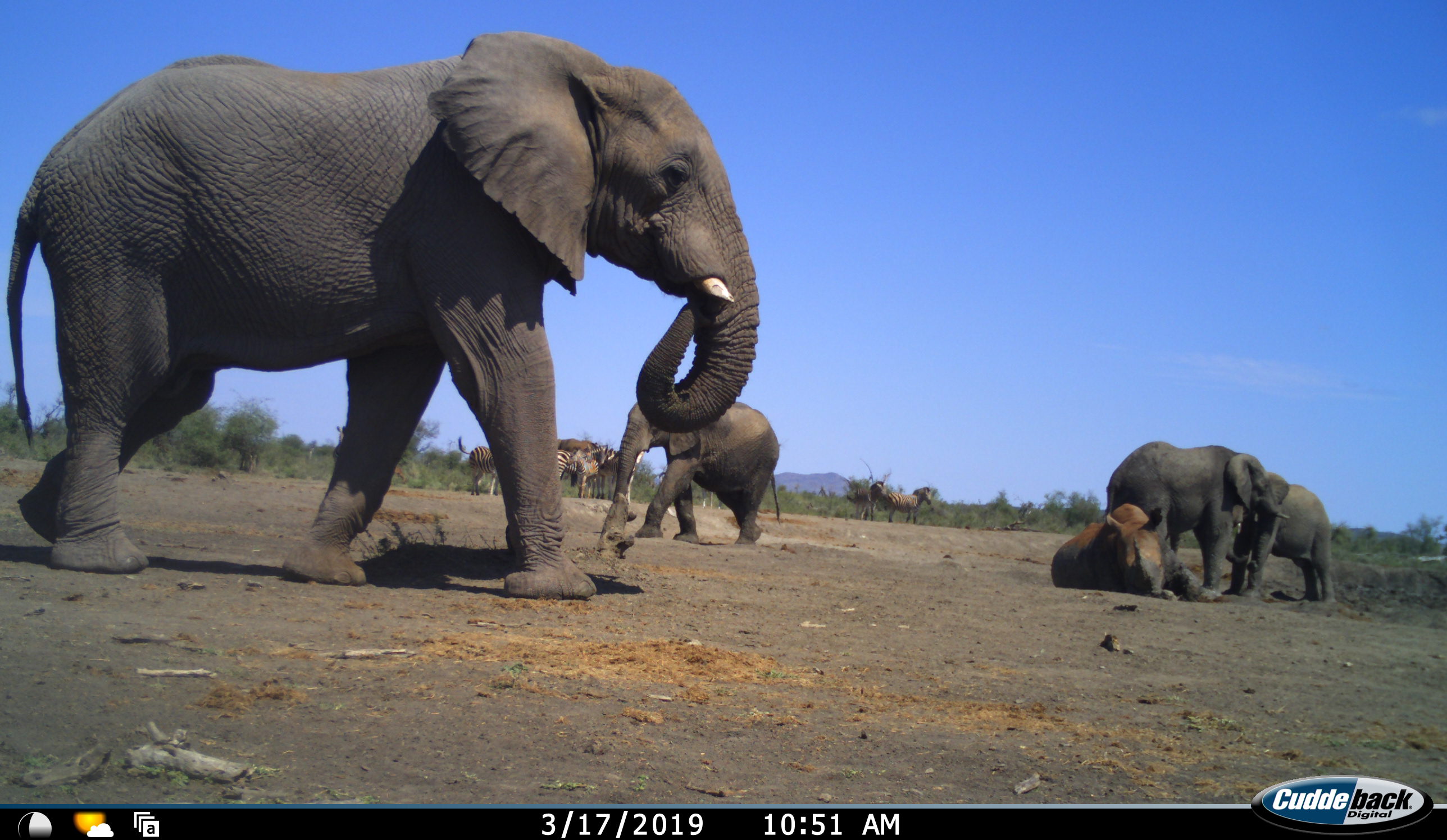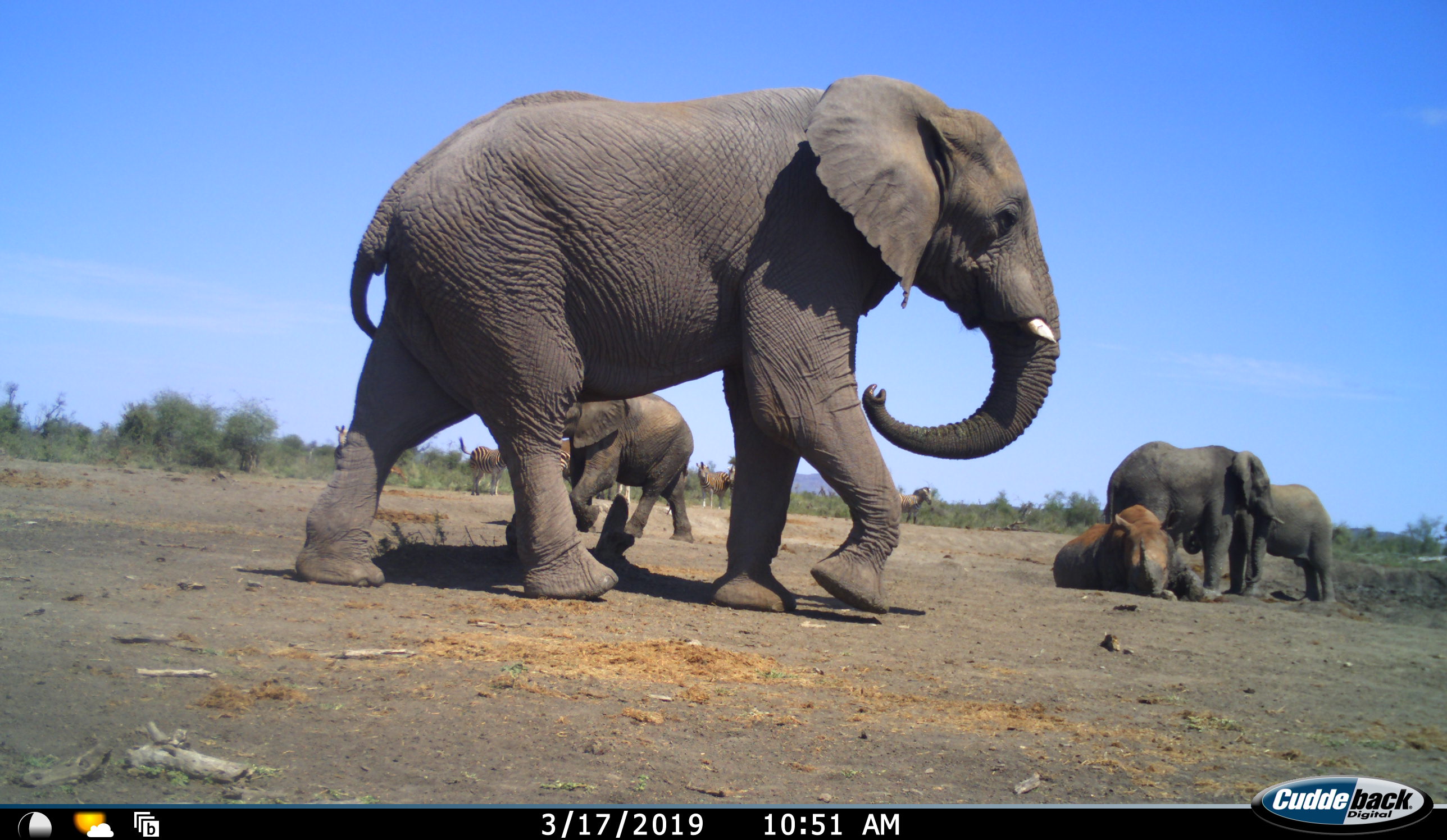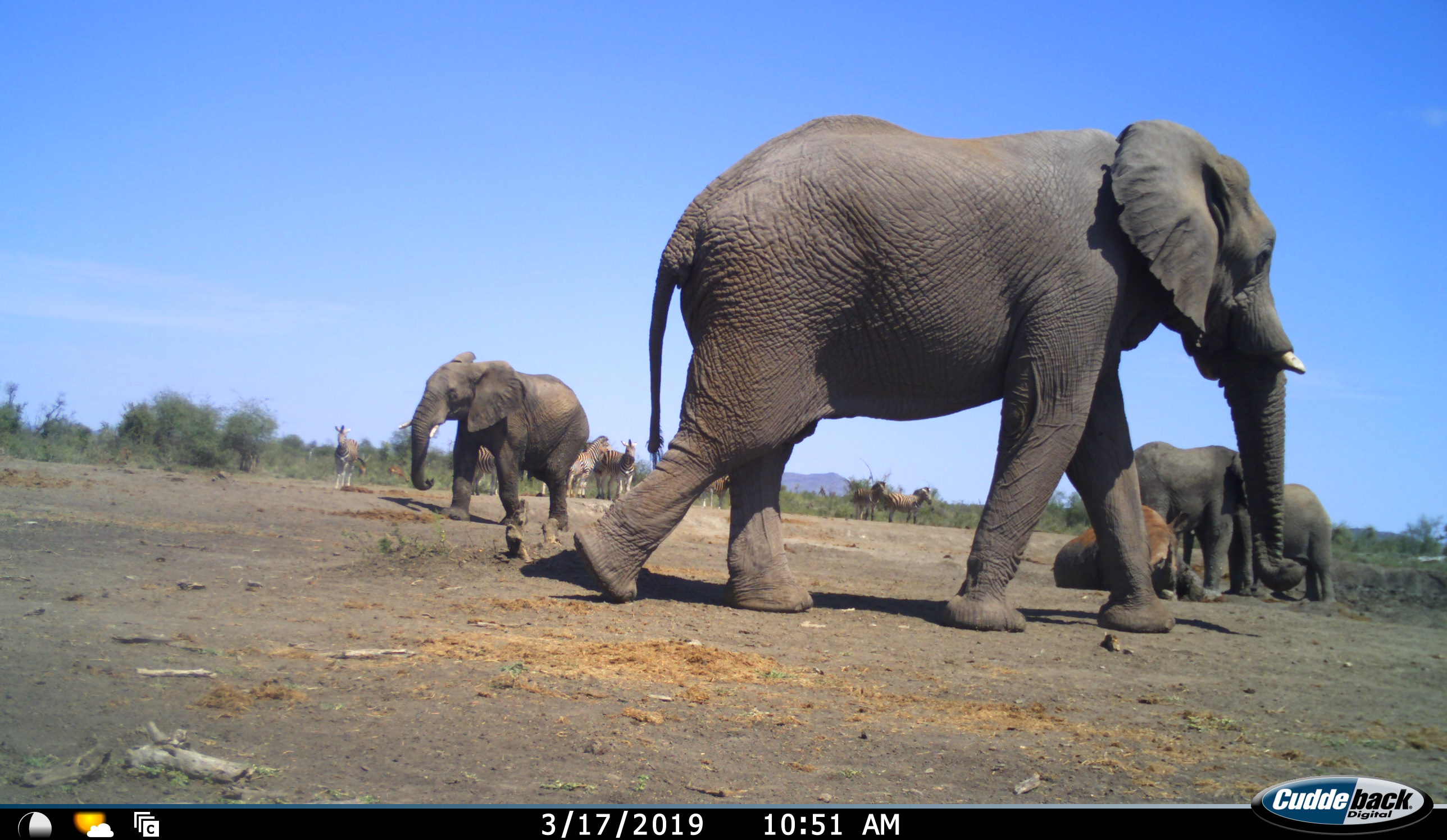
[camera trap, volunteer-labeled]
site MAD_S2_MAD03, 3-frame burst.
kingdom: Animalia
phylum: Chordata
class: Mammalia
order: Proboscidea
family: Elephantidae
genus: Loxodonta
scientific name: Loxodonta africana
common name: african bush elephant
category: elephant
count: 4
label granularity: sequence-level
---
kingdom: Animalia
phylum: Chordata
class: Mammalia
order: Perissodactyla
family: Rhinocerotidae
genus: Diceros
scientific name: Diceros bicornis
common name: black rhinoceros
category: rhinocerosblack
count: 1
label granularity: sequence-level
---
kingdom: Animalia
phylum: Chordata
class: Mammalia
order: Perissodactyla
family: Equidae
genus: Equus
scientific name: Equus quagga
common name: plains zebra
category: zebraplains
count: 7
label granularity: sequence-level